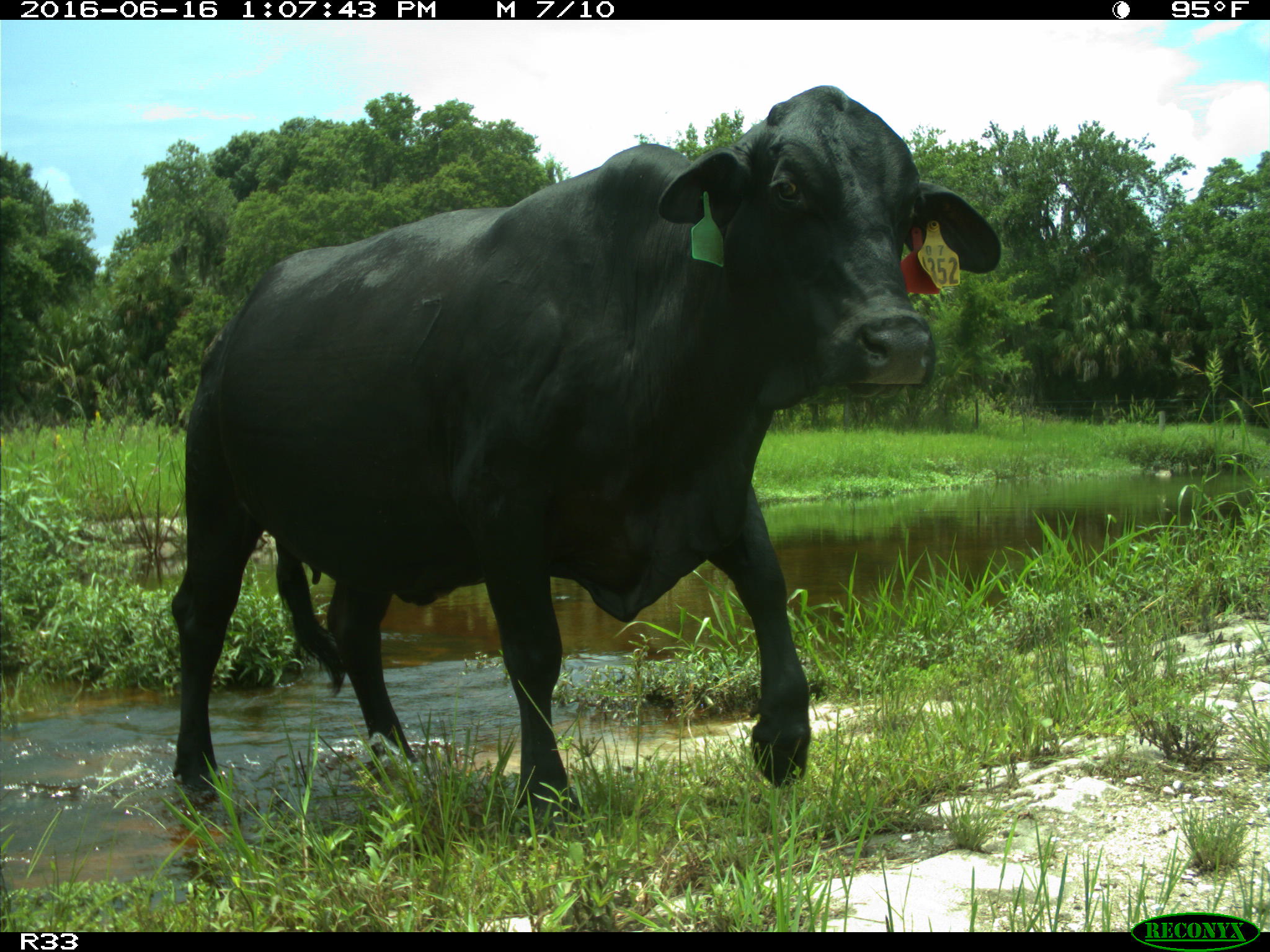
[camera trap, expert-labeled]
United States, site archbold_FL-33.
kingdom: Animalia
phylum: Chordata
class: Mammalia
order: Artiodactyla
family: Bovidae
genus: Bos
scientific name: Bos taurus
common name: domestic cow